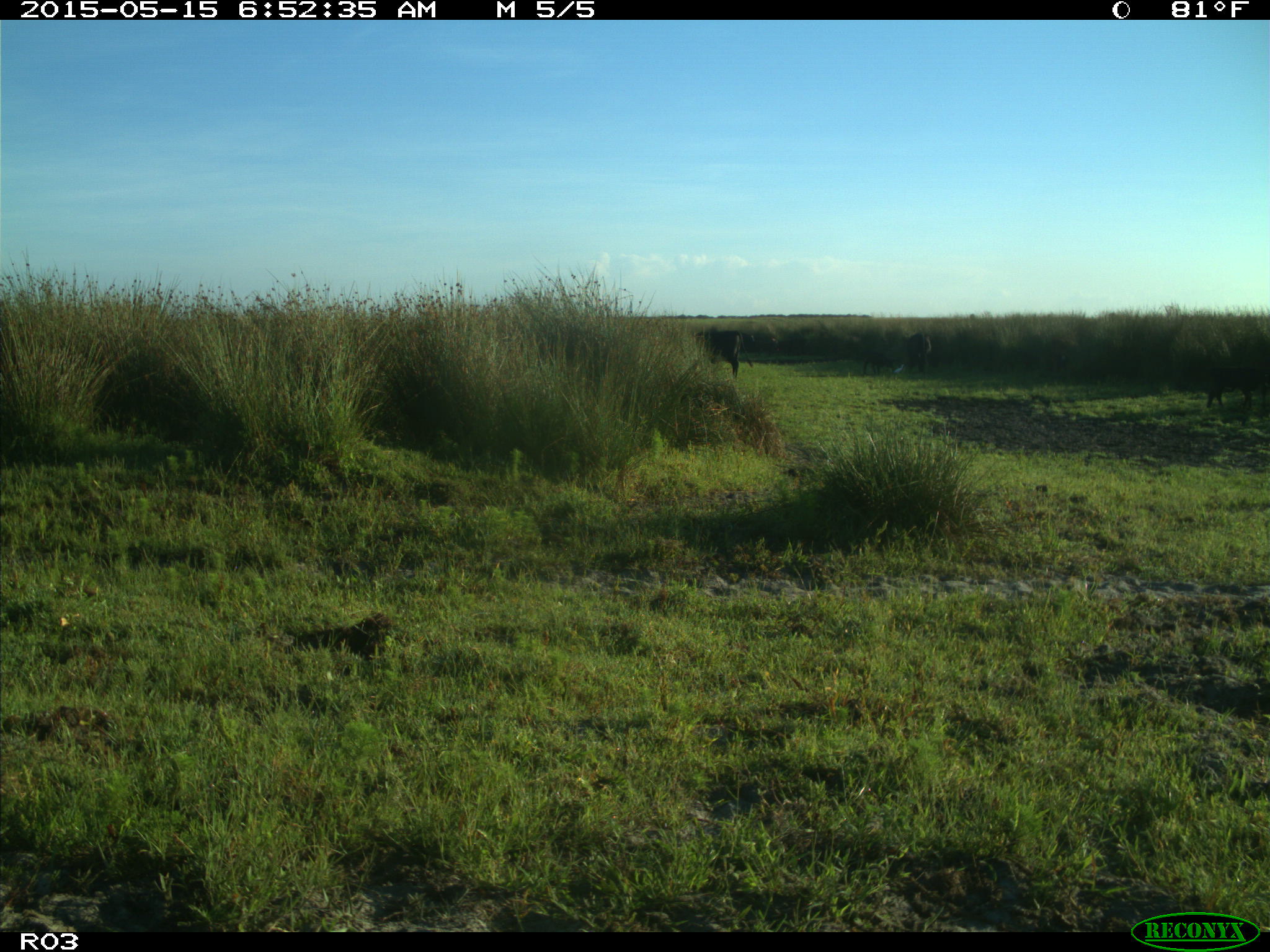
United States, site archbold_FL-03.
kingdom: Animalia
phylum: Chordata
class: Mammalia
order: Artiodactyla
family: Bovidae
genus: Bos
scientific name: Bos taurus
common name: domestic cow